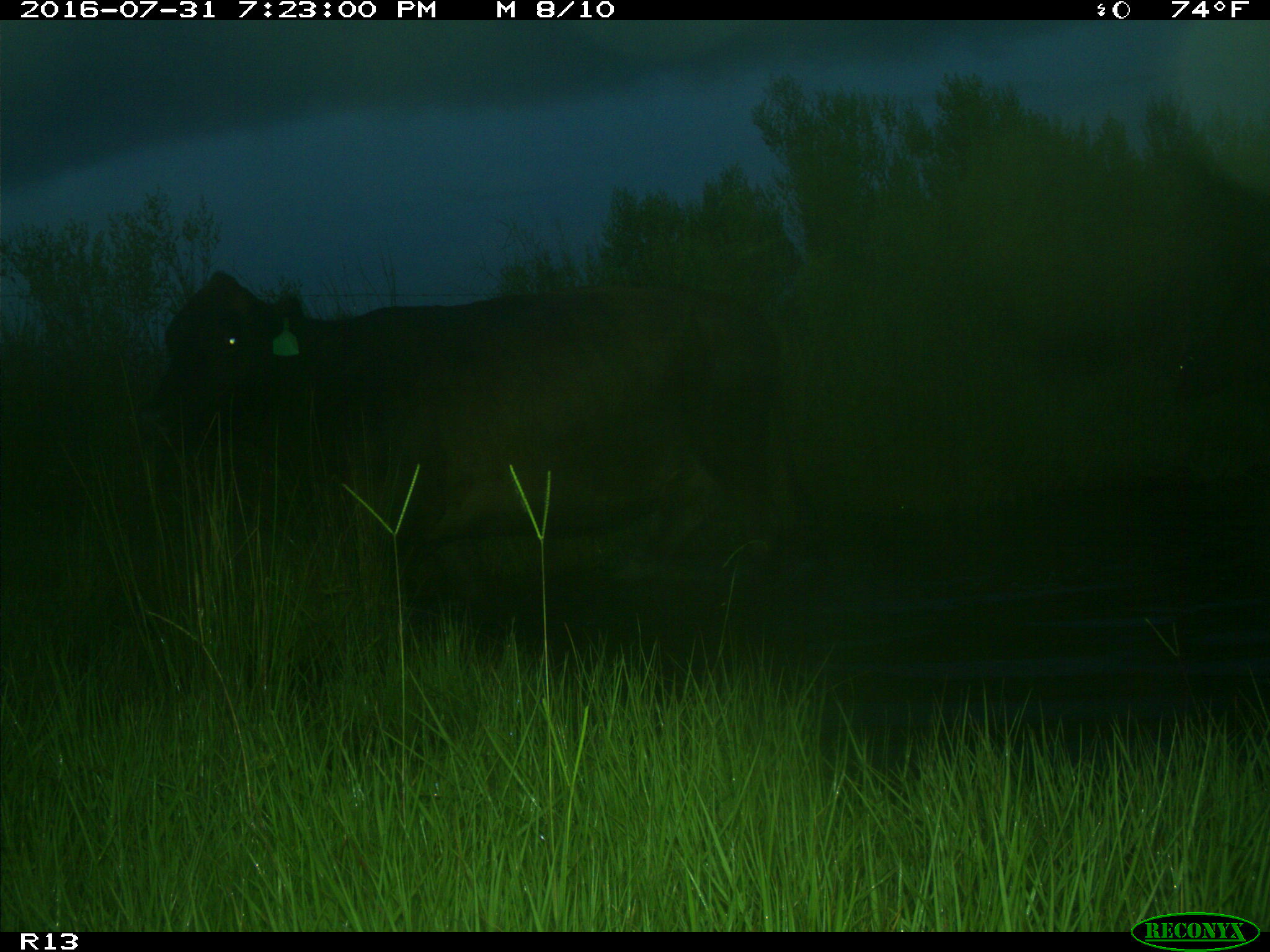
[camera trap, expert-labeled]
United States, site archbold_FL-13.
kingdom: Animalia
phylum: Chordata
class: Mammalia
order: Artiodactyla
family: Bovidae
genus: Bos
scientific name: Bos taurus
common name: domestic cow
Bos taurus (domestic cow).